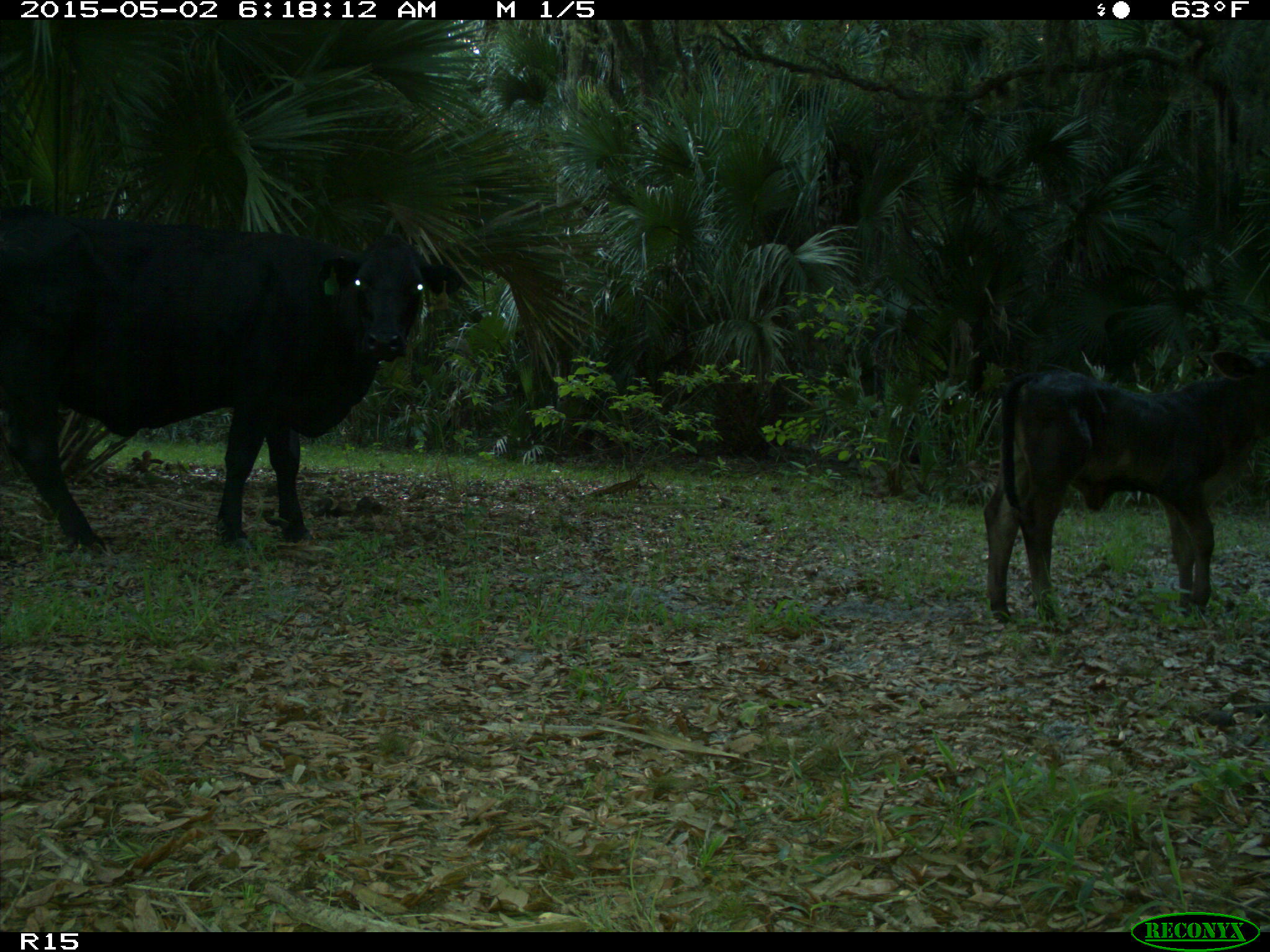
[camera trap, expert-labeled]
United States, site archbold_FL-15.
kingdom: Animalia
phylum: Chordata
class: Mammalia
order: Artiodactyla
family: Bovidae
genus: Bos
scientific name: Bos taurus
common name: domestic cow